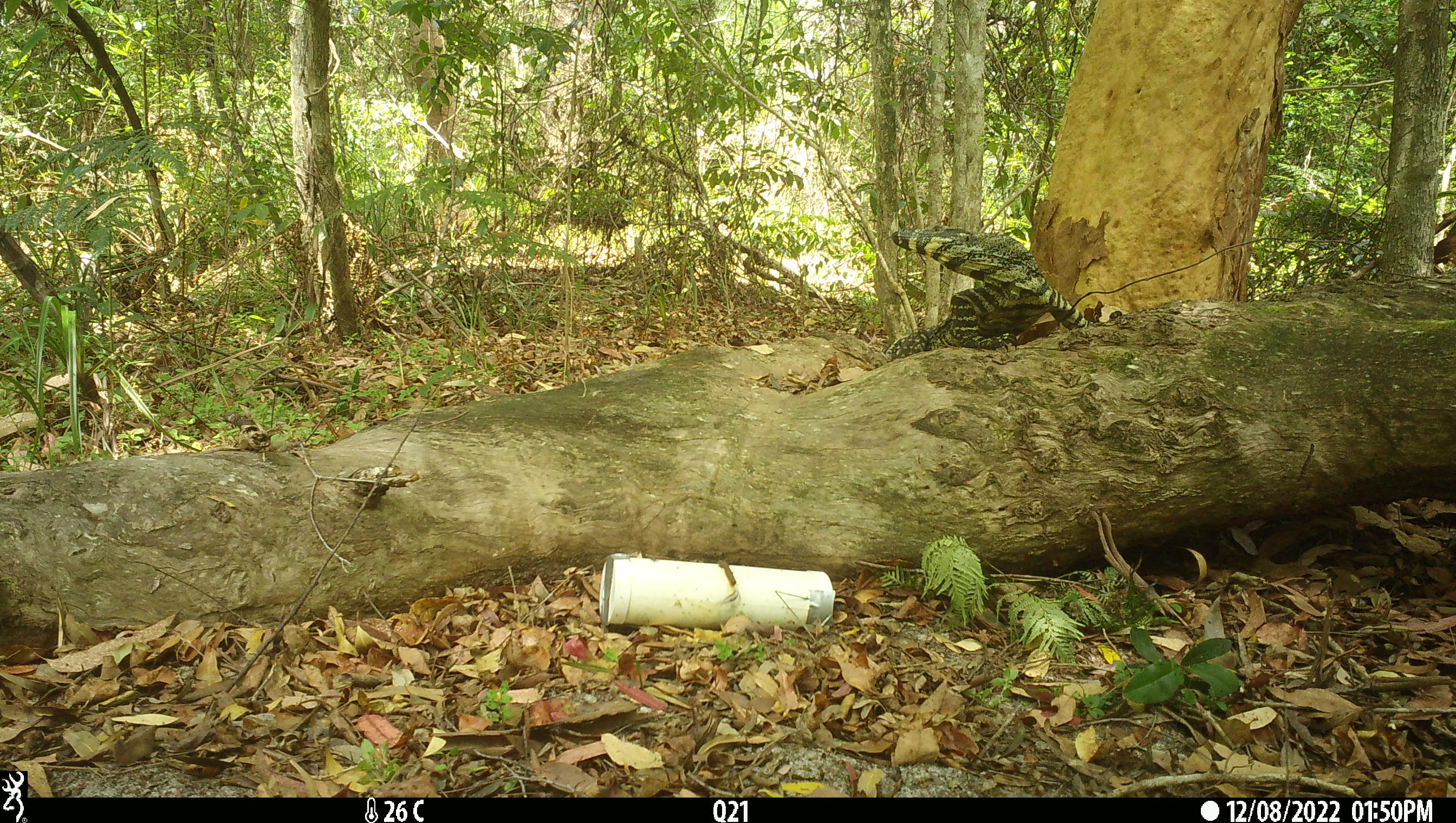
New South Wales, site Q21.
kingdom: Animalia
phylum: Chordata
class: Reptilia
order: Squamata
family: Varanidae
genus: Varanus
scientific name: Varanus varius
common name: lace monitor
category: goanna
Goanna (lace monitor) (Varanus varius).